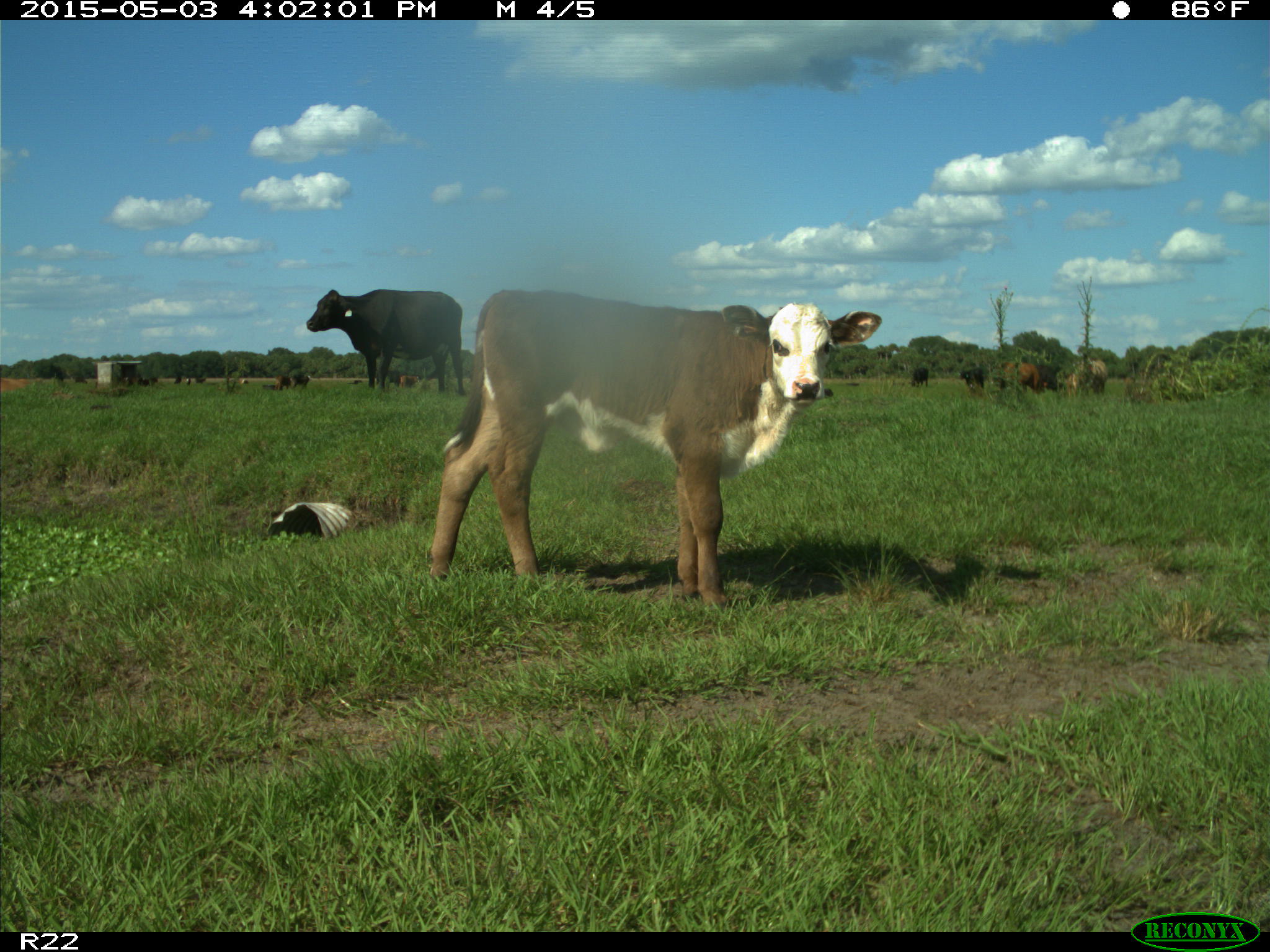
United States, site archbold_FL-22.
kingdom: Animalia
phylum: Chordata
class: Mammalia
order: Artiodactyla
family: Bovidae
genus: Bos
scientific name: Bos taurus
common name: domestic cow